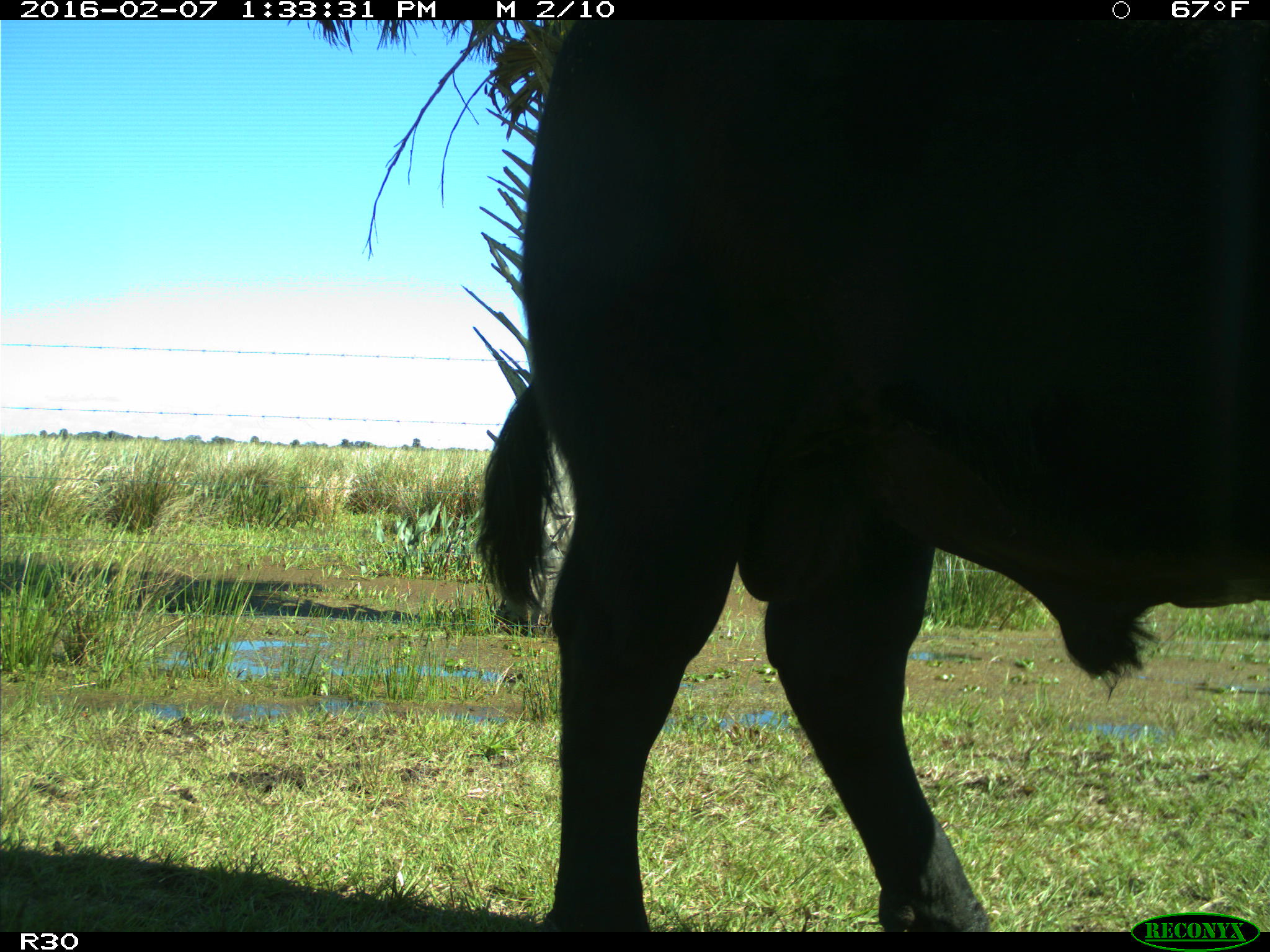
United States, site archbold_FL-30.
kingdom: Animalia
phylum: Chordata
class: Mammalia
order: Artiodactyla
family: Bovidae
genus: Bos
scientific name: Bos taurus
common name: domestic cow